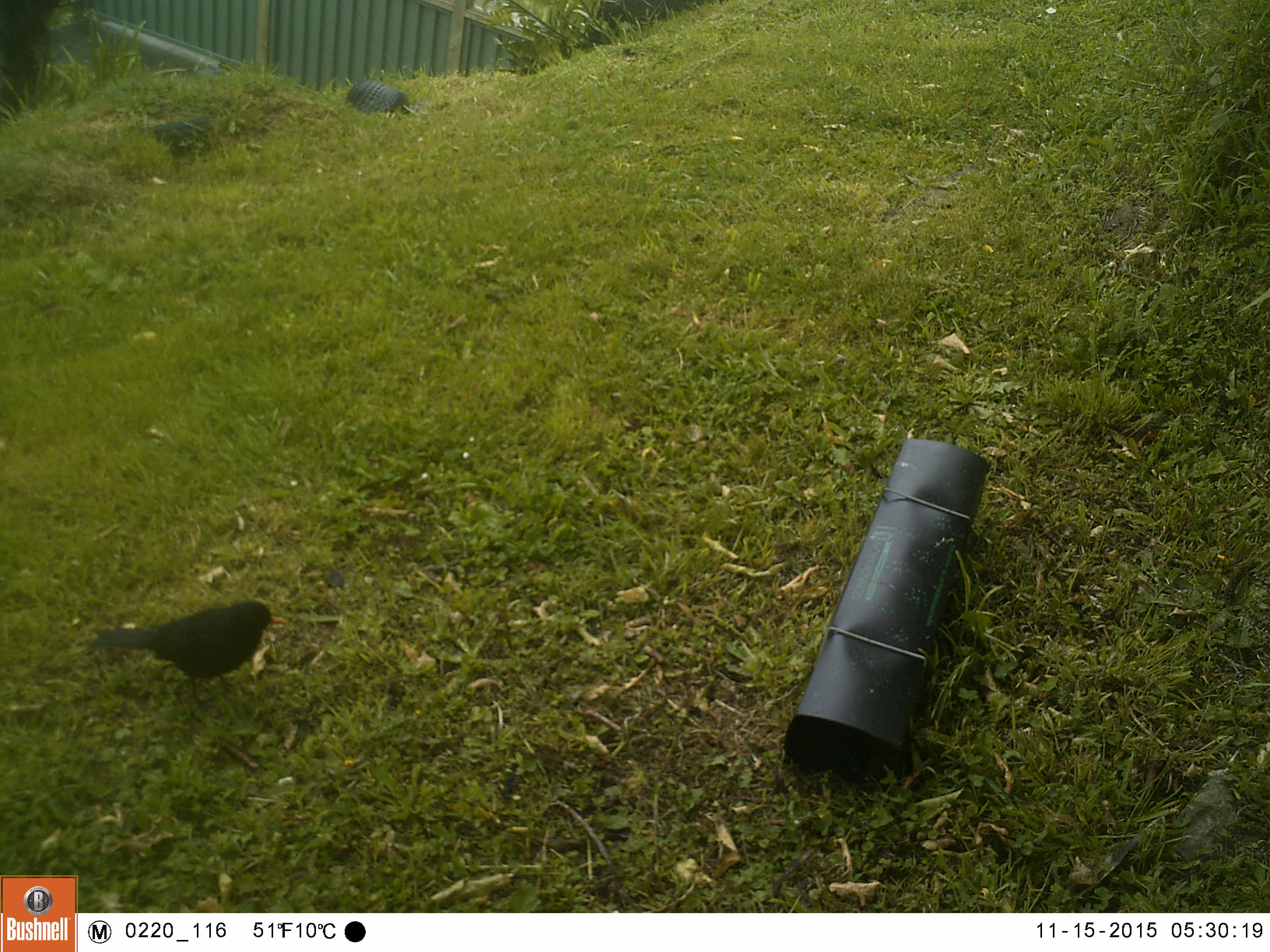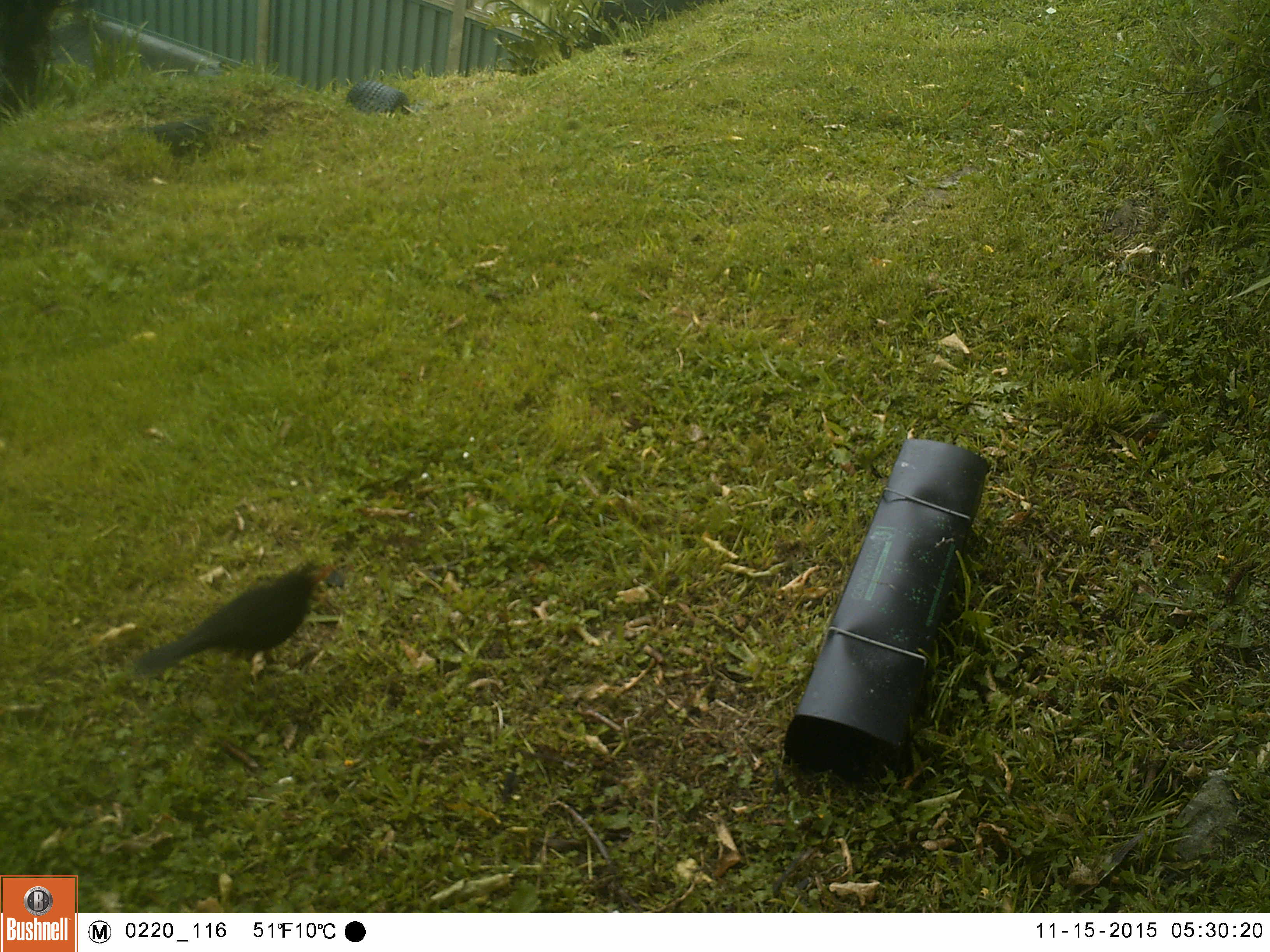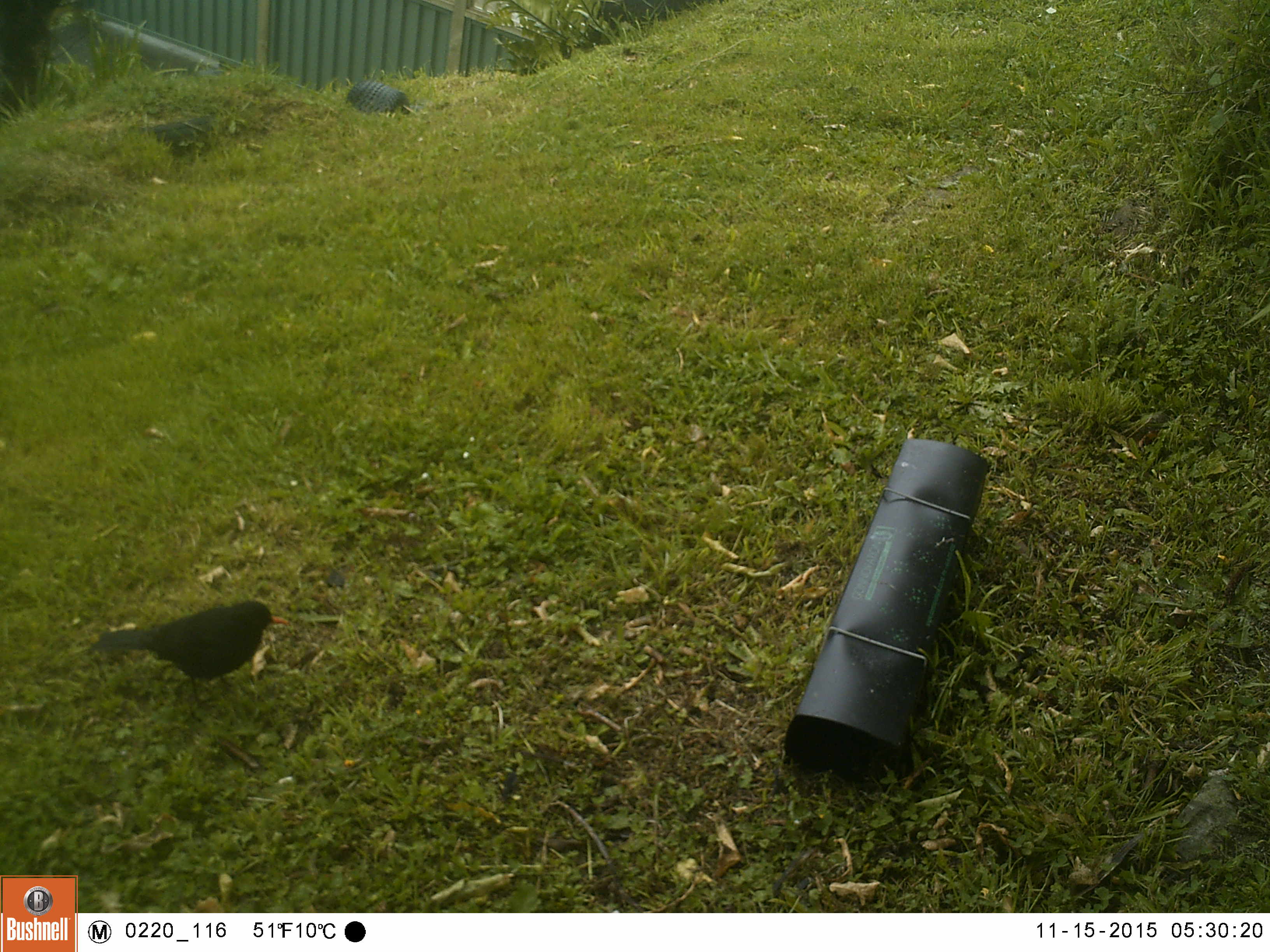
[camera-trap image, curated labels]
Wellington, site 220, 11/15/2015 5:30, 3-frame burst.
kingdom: Animalia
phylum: Chordata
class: Aves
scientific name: Aves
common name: bird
Bird (Aves).